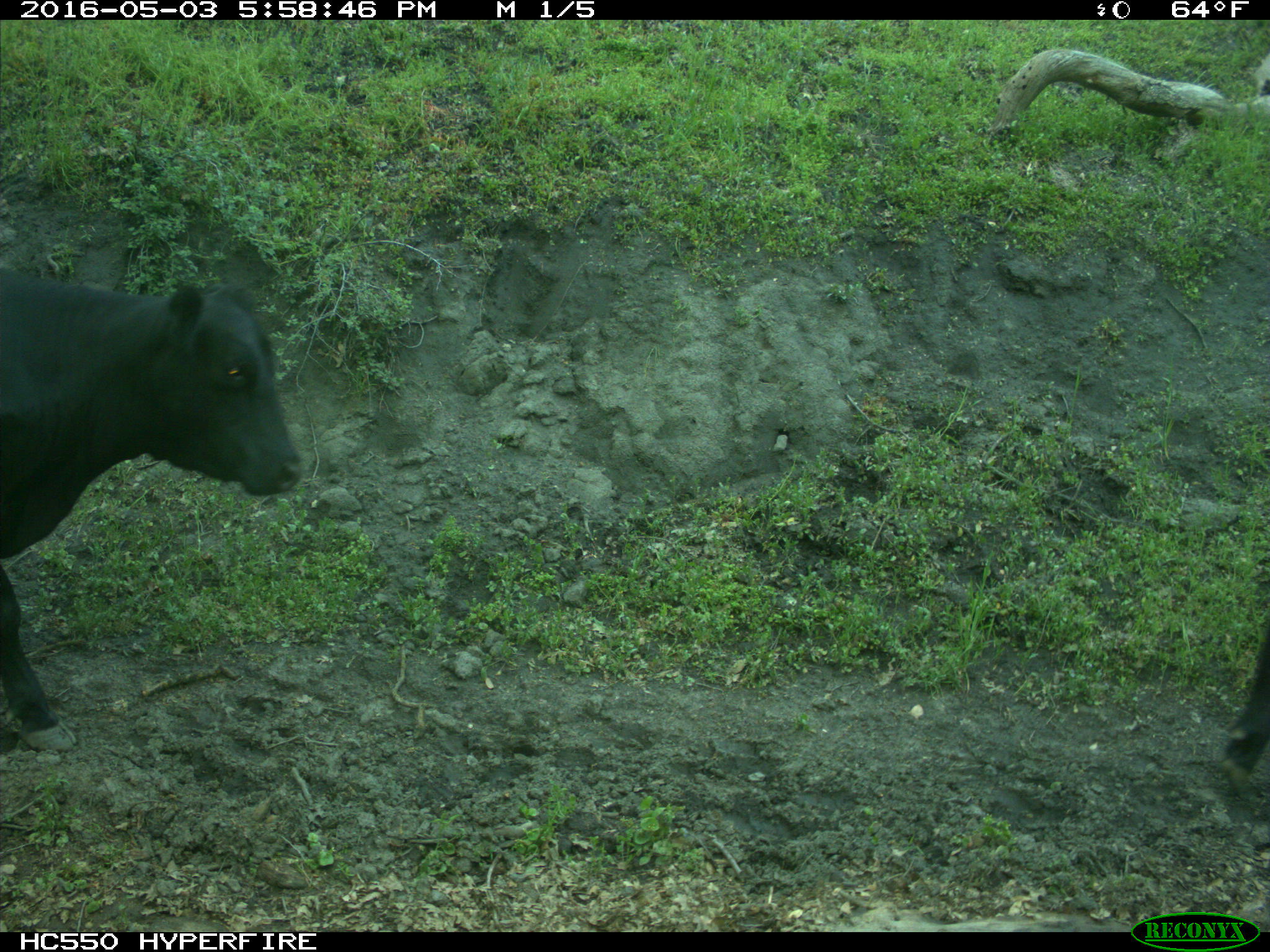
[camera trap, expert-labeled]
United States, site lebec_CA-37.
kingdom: Animalia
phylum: Chordata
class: Mammalia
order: Artiodactyla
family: Bovidae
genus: Bos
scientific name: Bos taurus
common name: domestic cow